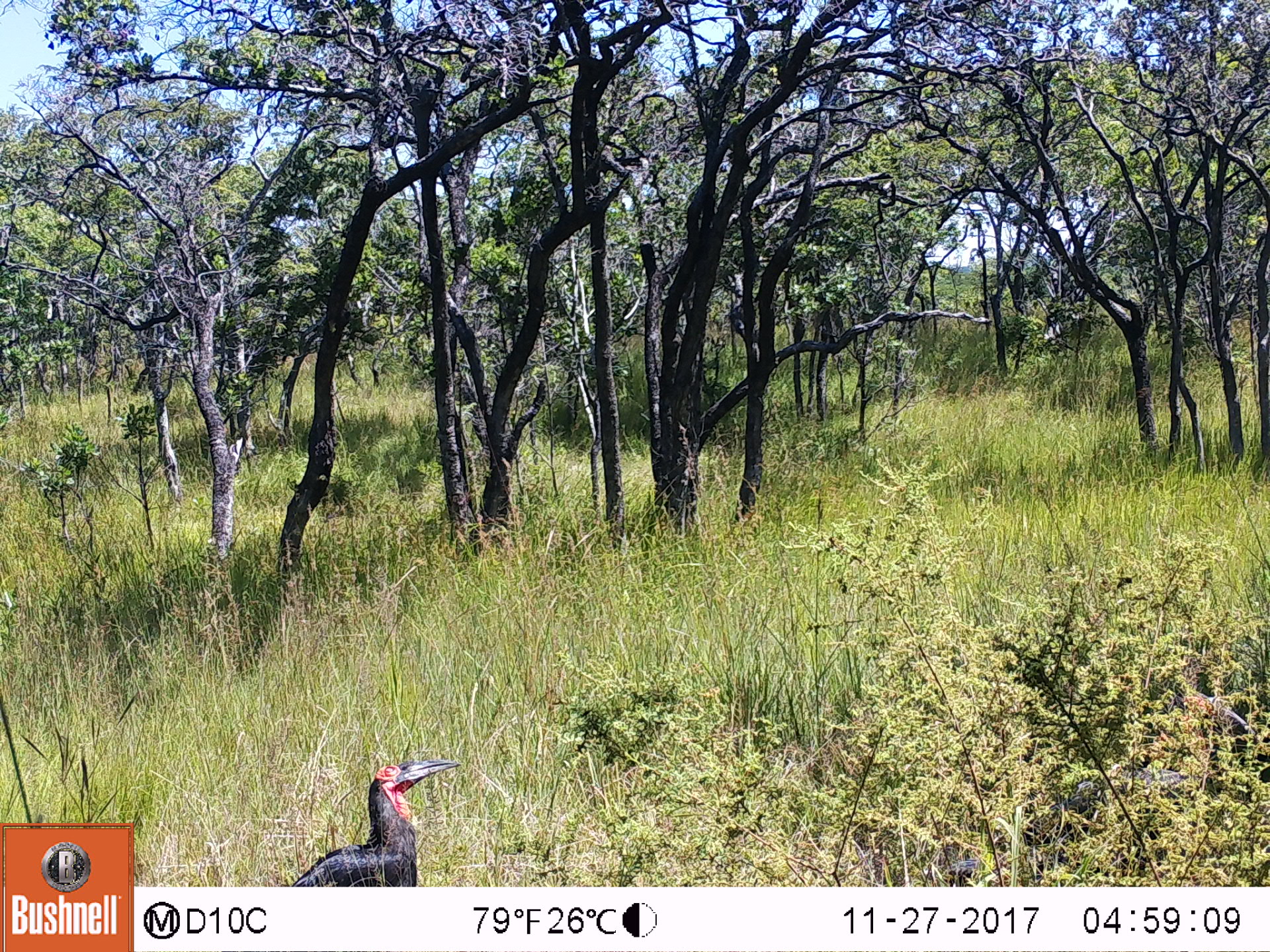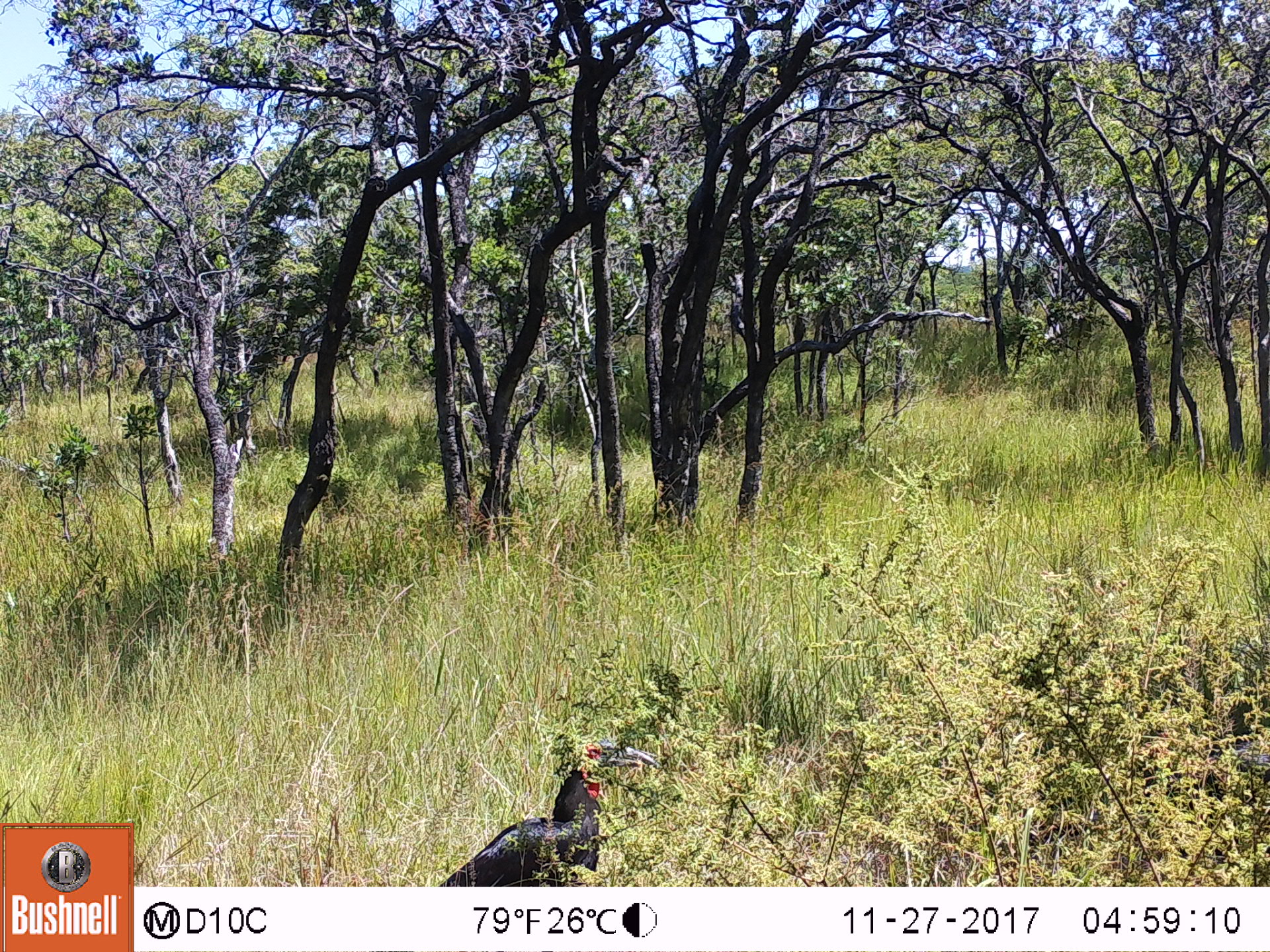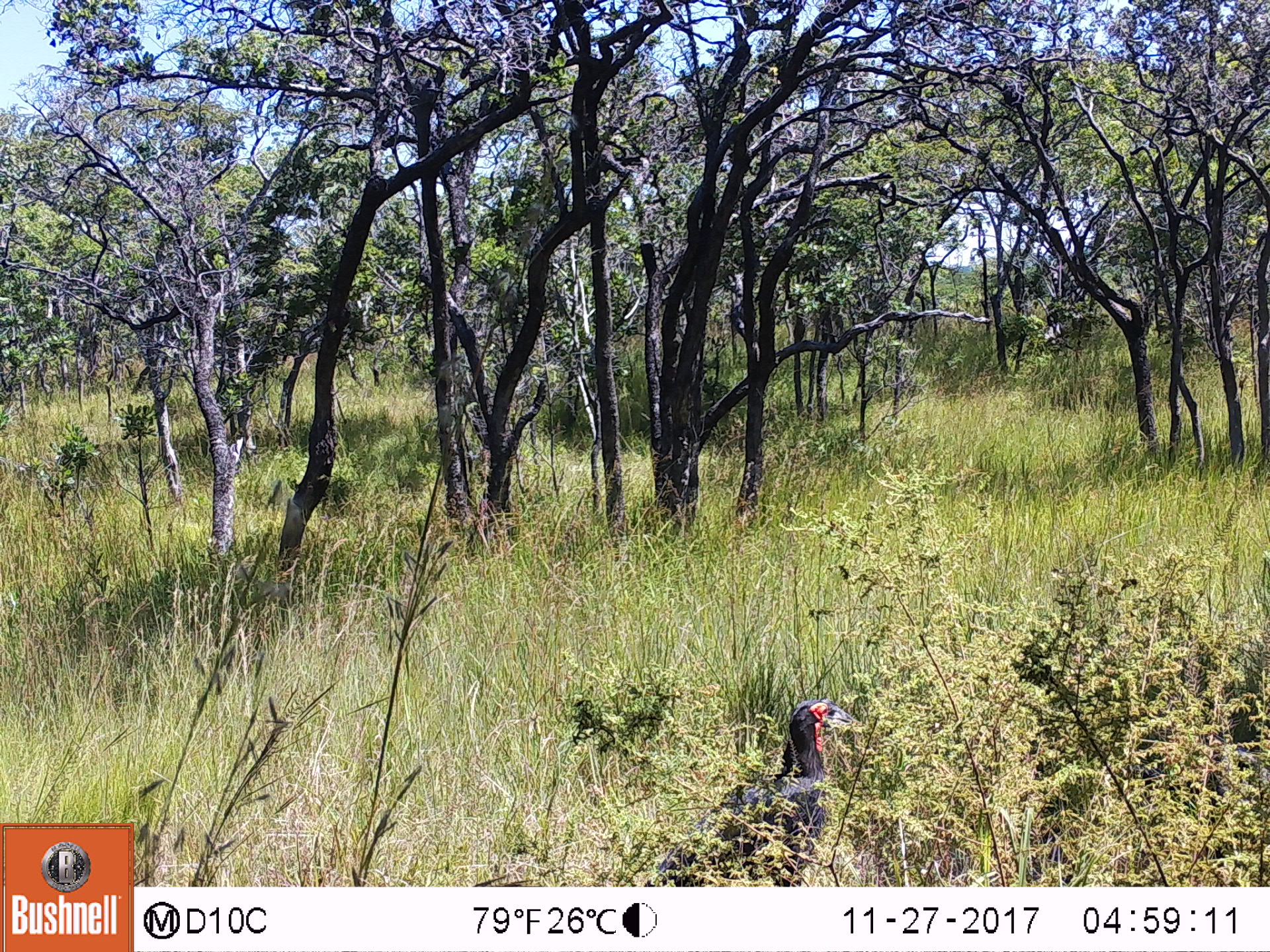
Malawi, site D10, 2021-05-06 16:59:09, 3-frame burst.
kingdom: Animalia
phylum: Chordata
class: Aves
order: Bucerotiformes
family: Bucorvidae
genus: Bucorvus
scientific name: Bucorvus leadbeateri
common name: southern ground hornbill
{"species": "southern ground hornbill (Bucorvus leadbeateri)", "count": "1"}